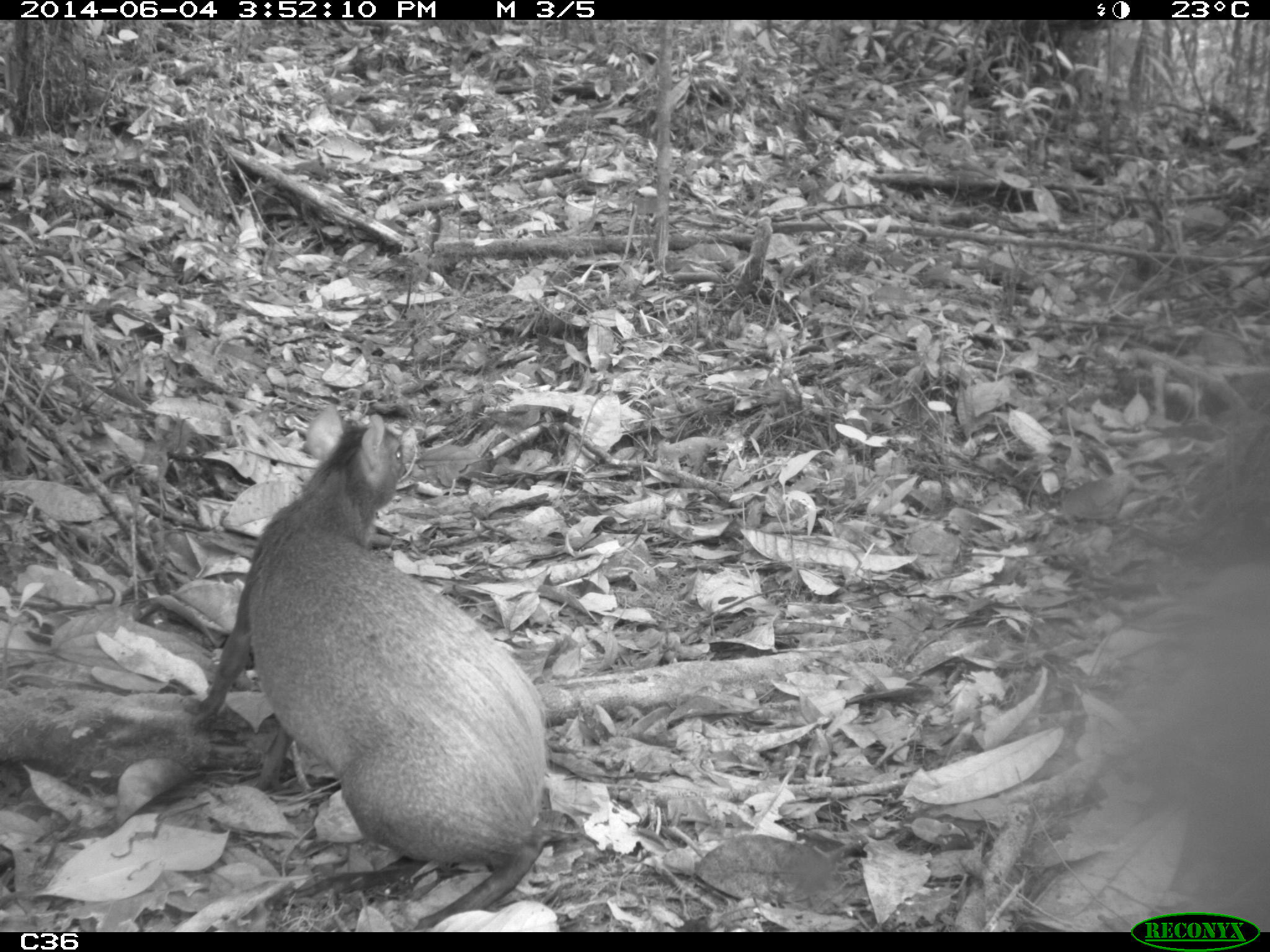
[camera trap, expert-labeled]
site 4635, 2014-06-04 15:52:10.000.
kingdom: Animalia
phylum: Chordata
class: Mammalia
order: Rodentia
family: Dasyproctidae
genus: Dasyprocta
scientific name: Dasyprocta leporina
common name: red-rumped agouti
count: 1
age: adult